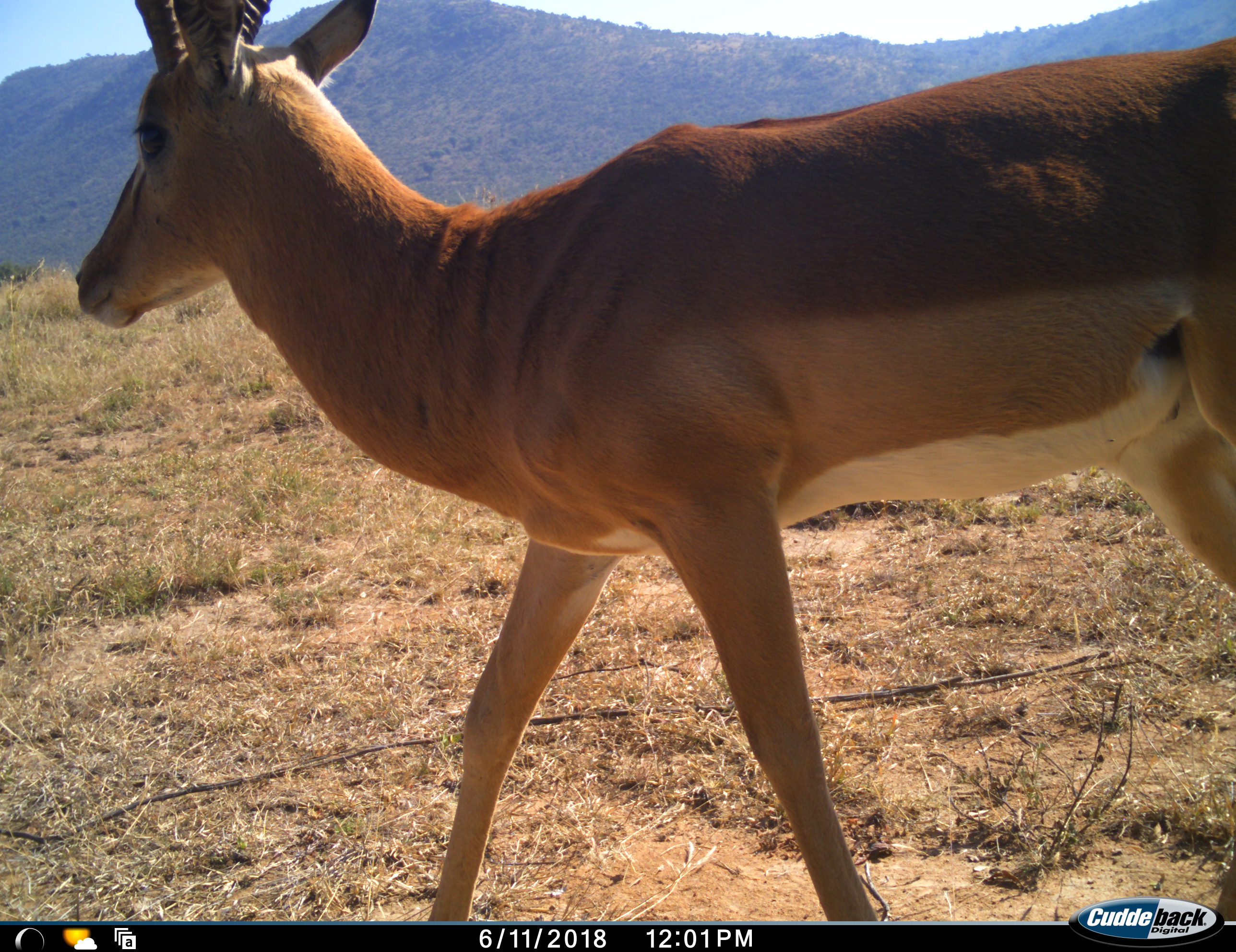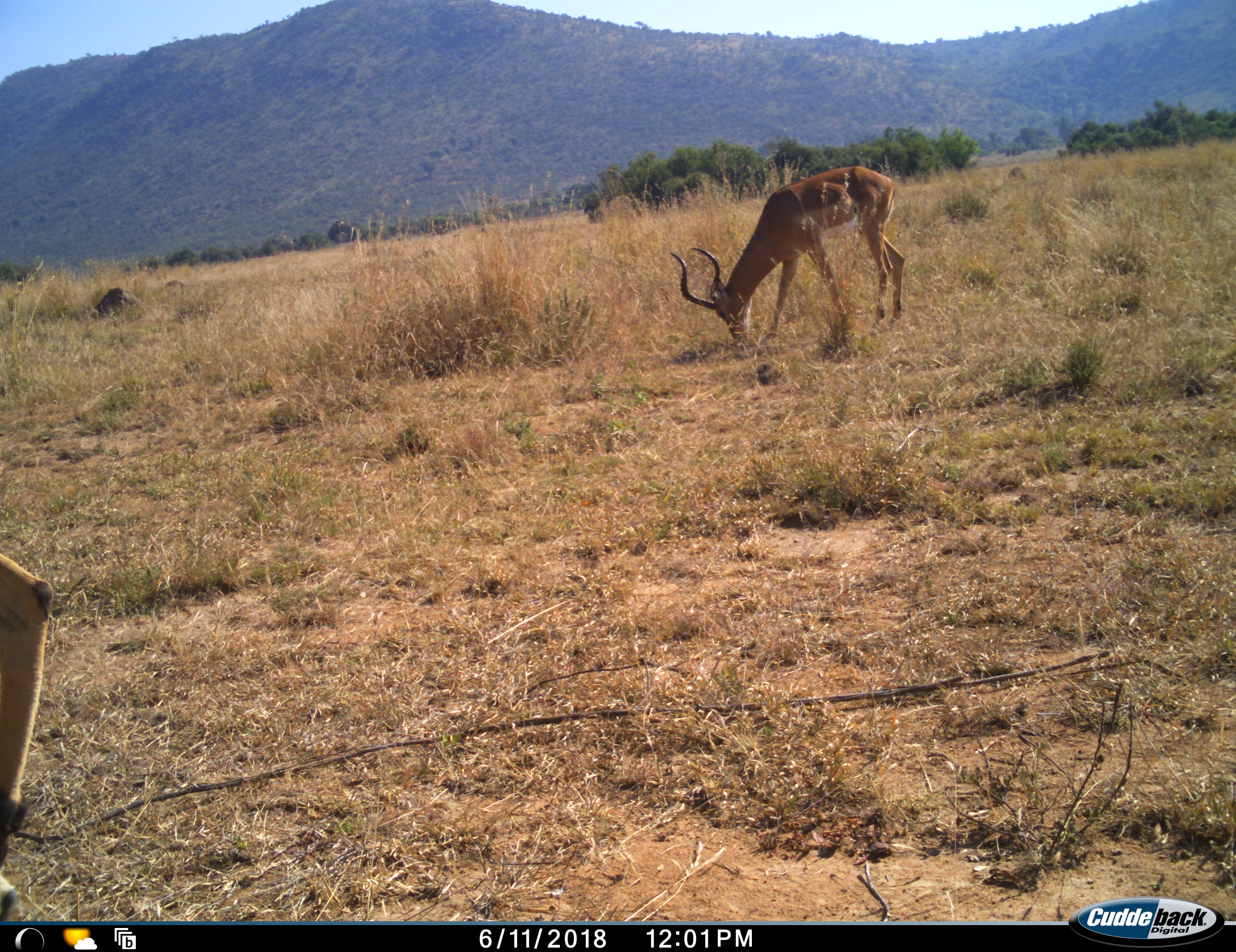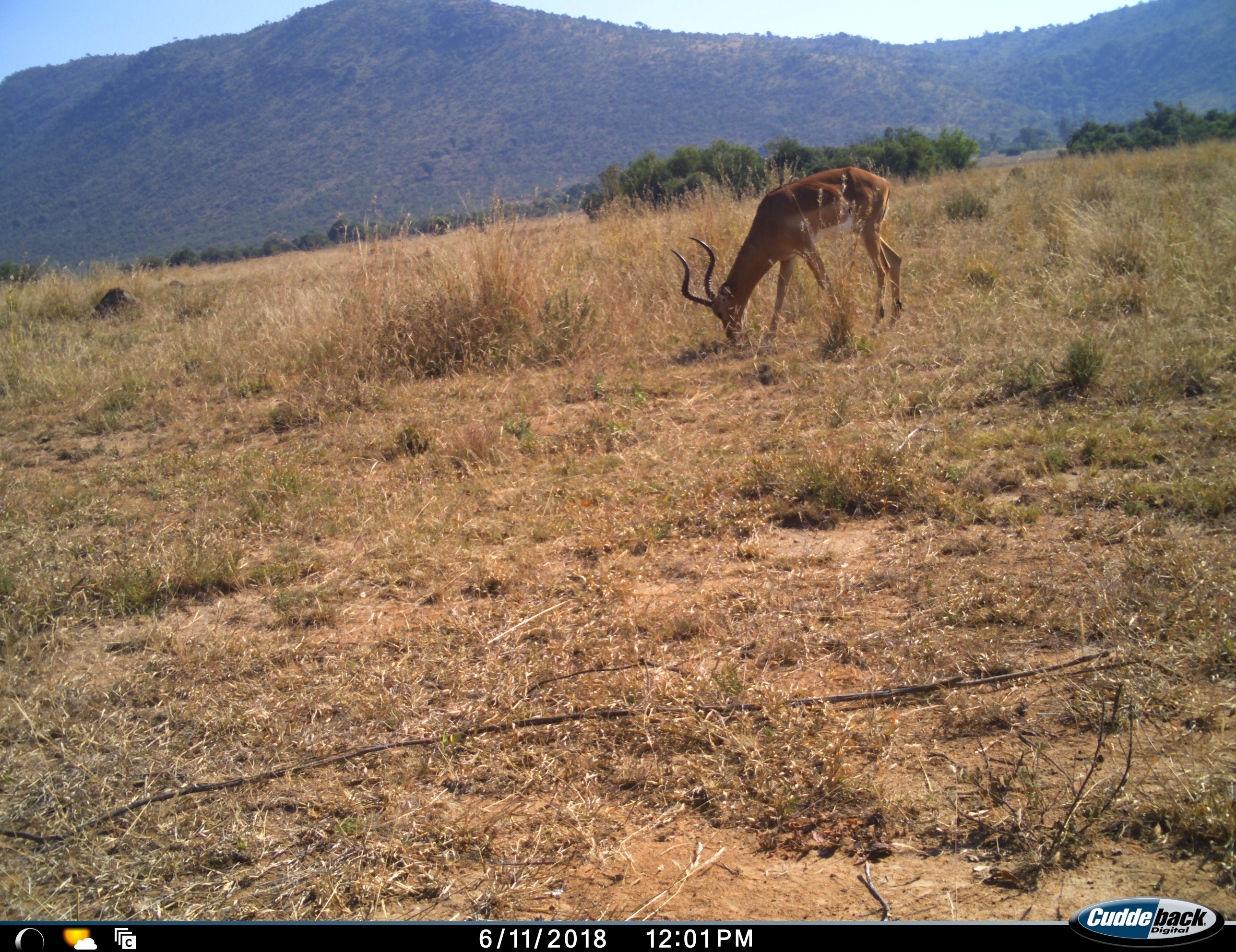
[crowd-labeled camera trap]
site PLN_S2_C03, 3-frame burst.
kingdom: Animalia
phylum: Chordata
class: Mammalia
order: Artiodactyla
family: Bovidae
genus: Aepyceros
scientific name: Aepyceros melampus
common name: impala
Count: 2.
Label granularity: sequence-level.